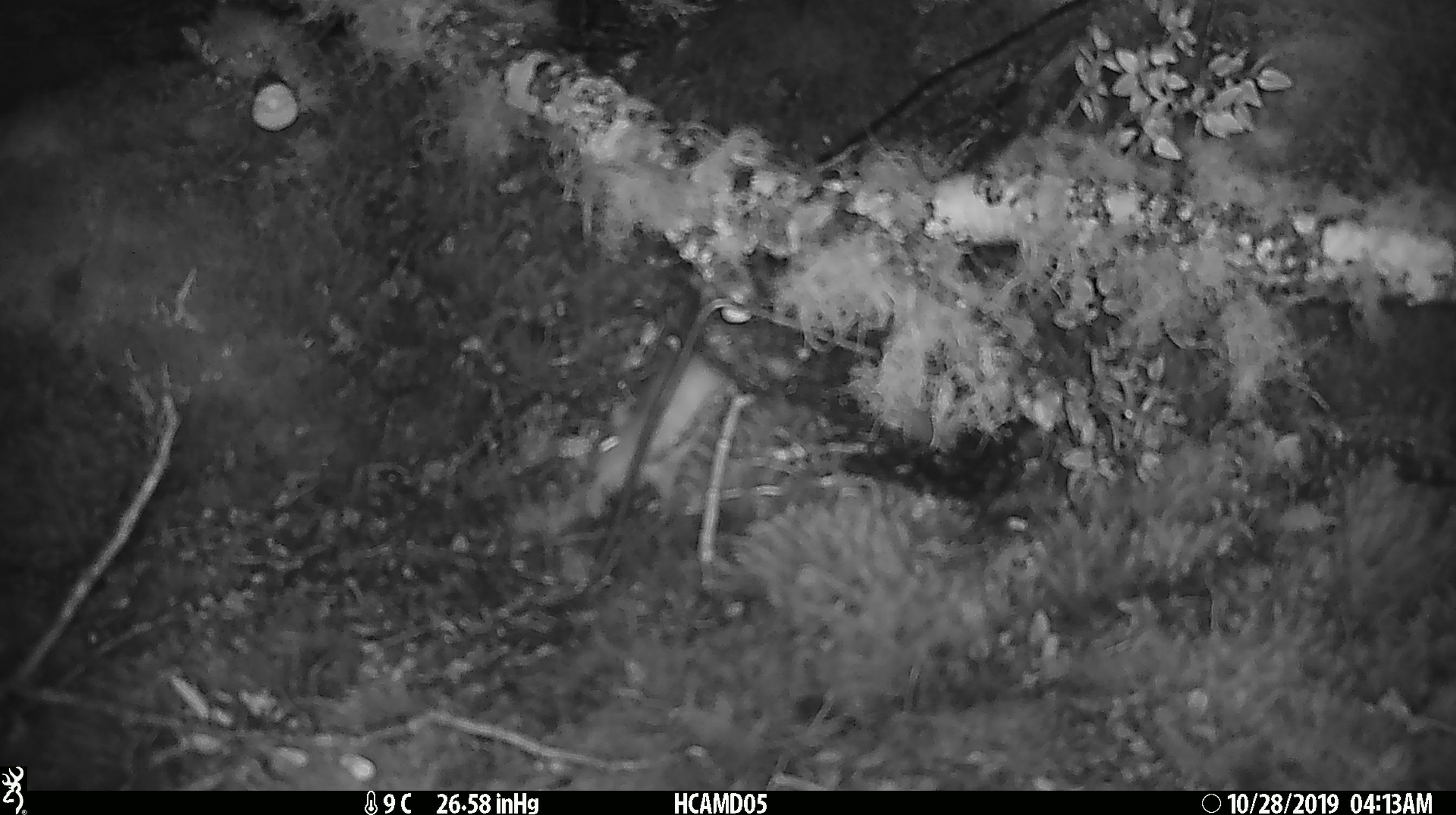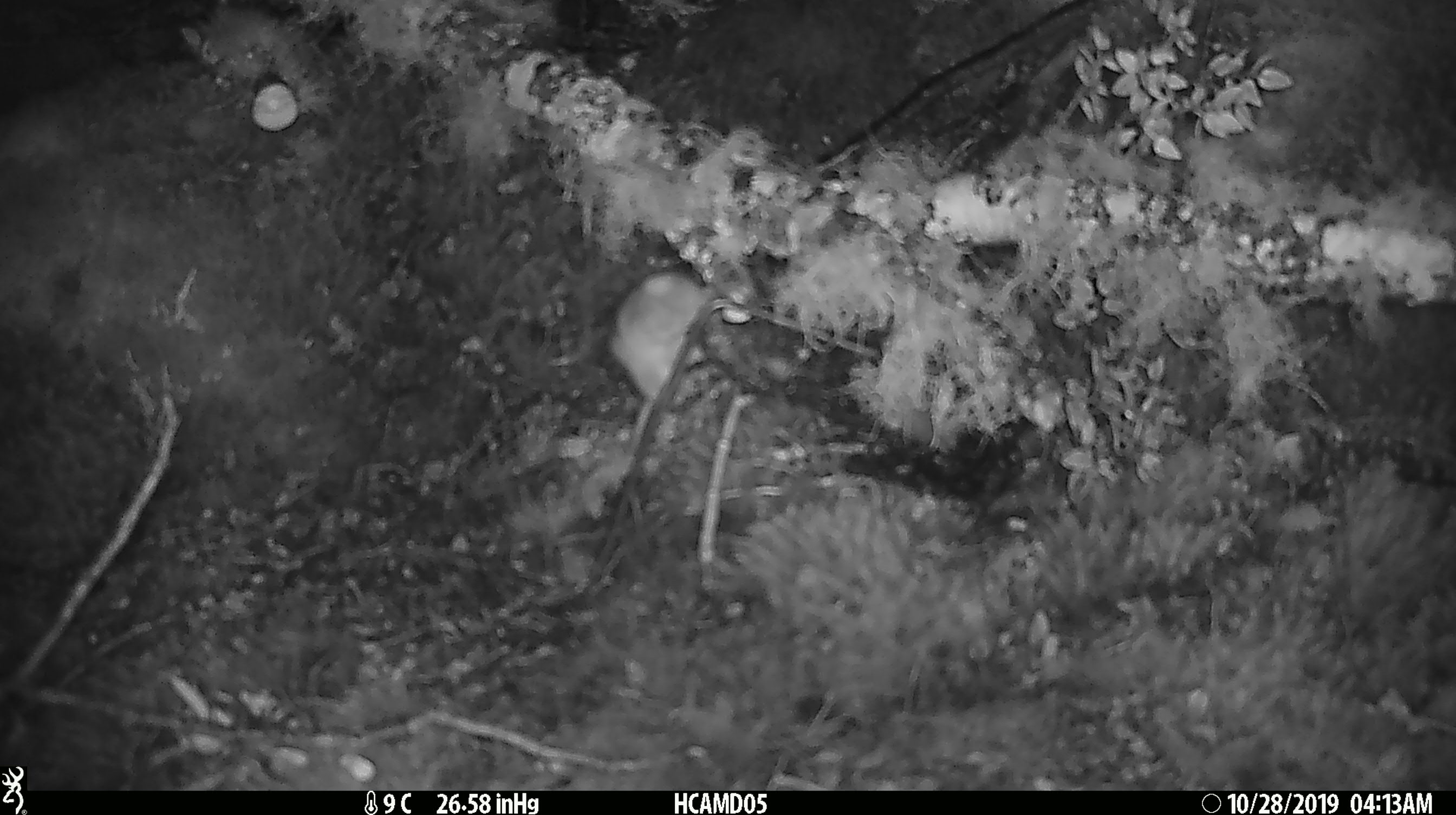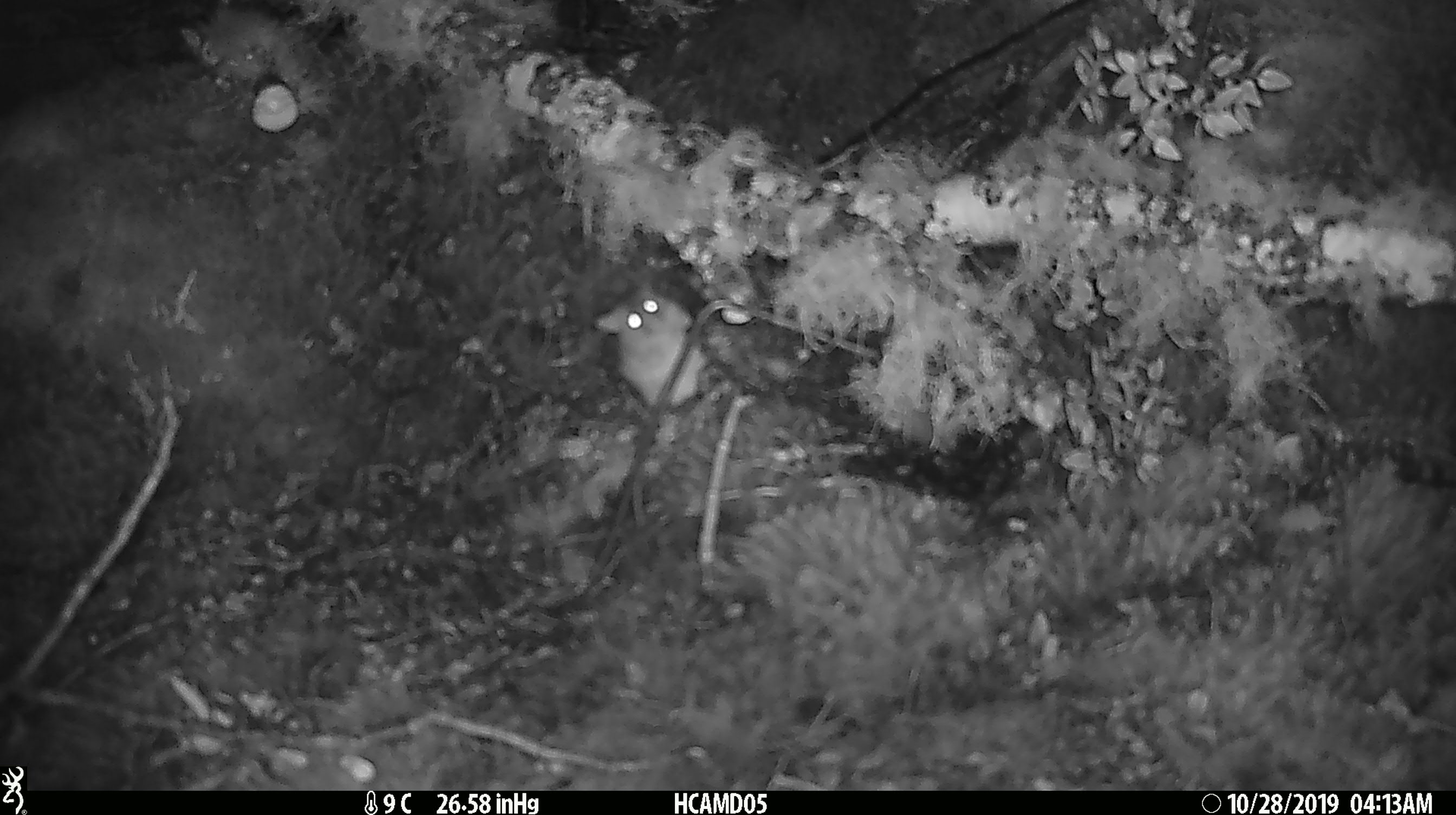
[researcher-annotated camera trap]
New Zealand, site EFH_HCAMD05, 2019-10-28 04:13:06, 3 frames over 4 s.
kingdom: Animalia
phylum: Chordata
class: Mammalia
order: Rodentia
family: Muridae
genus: Mus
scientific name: Mus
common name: mouse